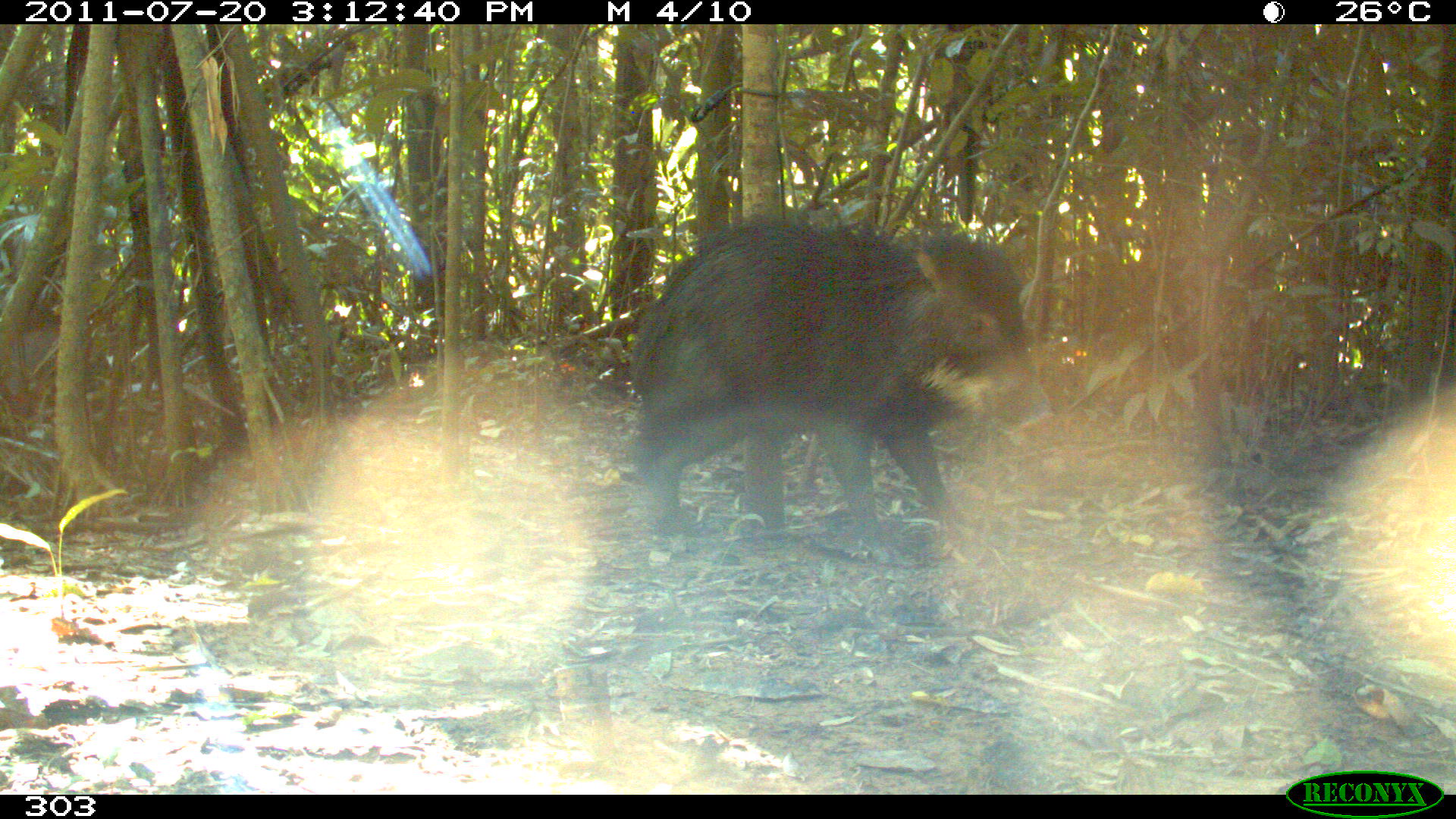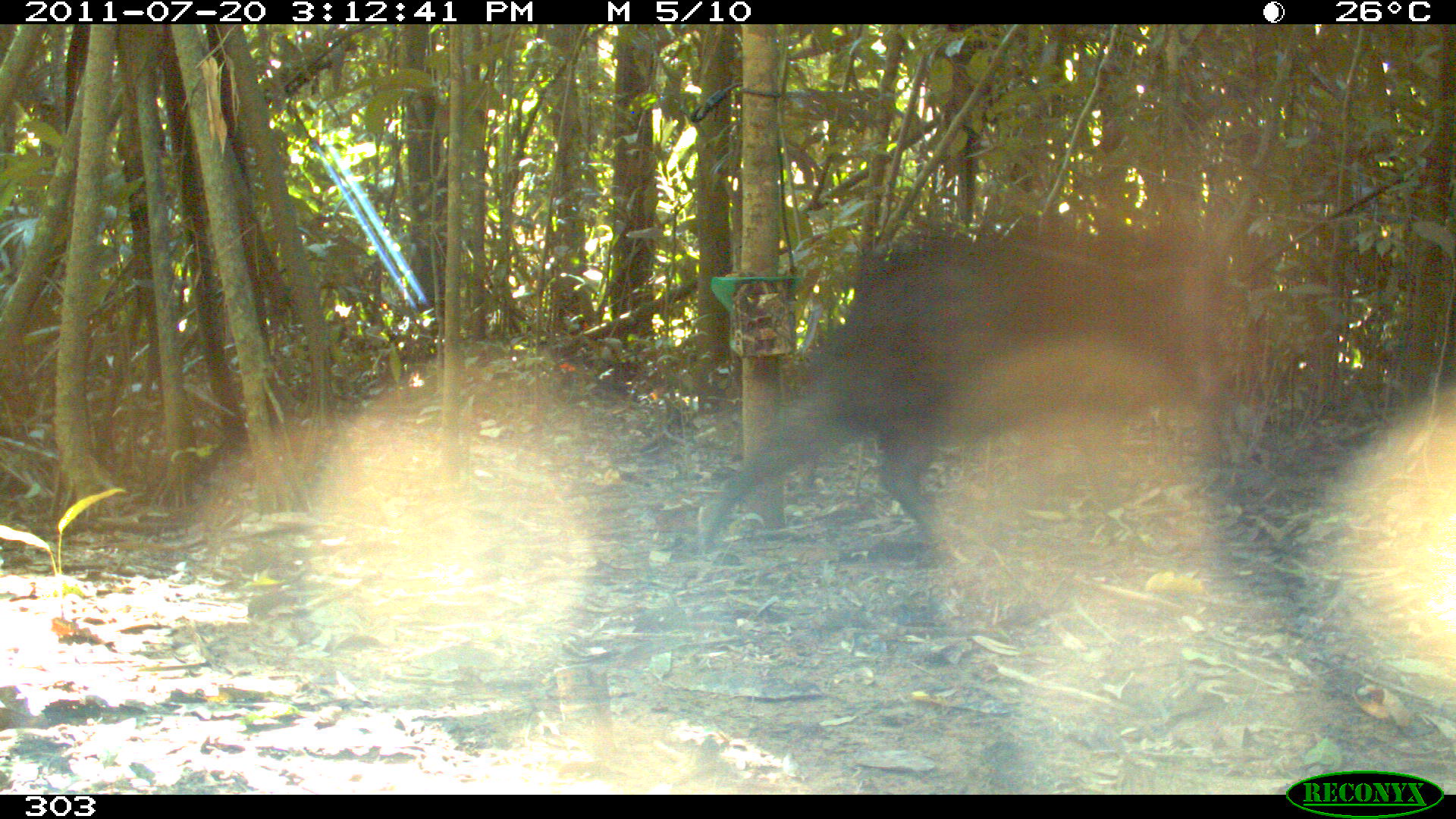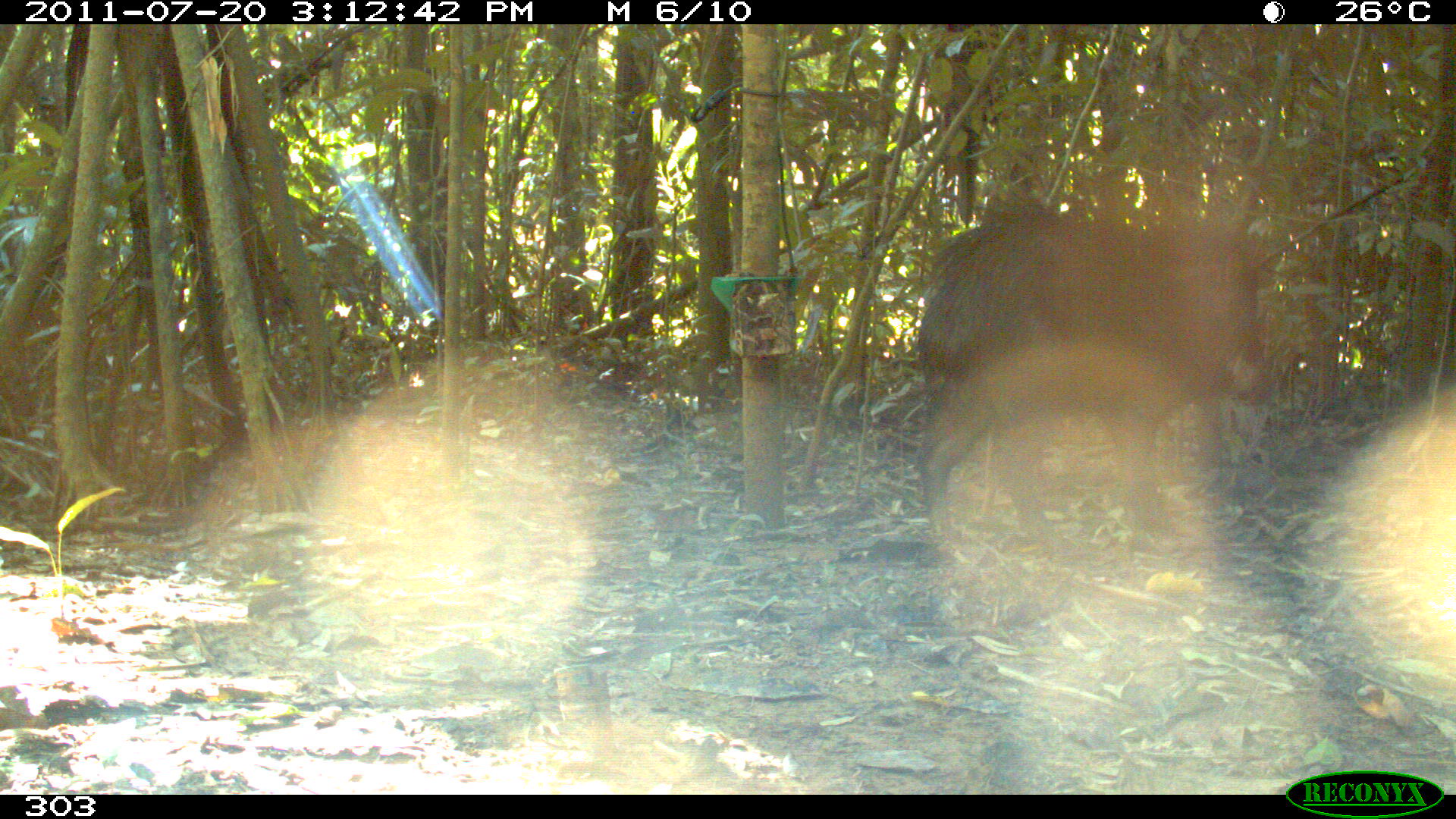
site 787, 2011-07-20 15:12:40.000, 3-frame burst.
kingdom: Animalia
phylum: Chordata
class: Mammalia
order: Artiodactyla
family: Tayassuidae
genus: Tayassu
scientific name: Tayassu pecari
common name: white-lipped peccary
Tayassu pecari (white-lipped peccary).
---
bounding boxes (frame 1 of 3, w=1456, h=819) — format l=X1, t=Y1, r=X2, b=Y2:
tayassu pecari: l=620, t=220, r=1049, b=558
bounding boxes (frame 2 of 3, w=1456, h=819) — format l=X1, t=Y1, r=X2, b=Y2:
tayassu pecari: l=693, t=226, r=1255, b=547